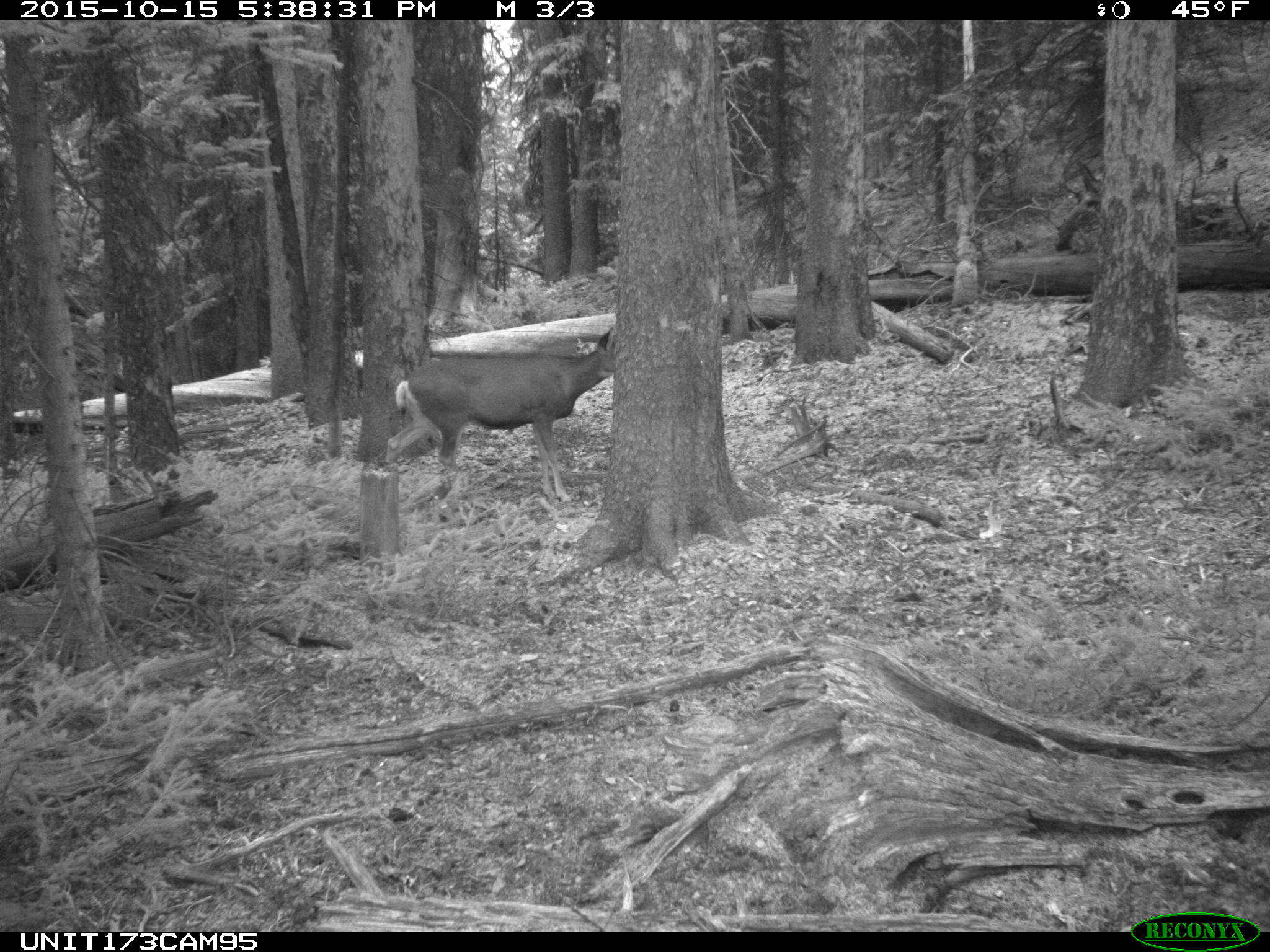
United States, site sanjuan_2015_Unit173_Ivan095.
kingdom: Animalia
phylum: Chordata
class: Mammalia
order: Artiodactyla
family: Cervidae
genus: Odocoileus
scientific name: Odocoileus hemionus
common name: mule deer